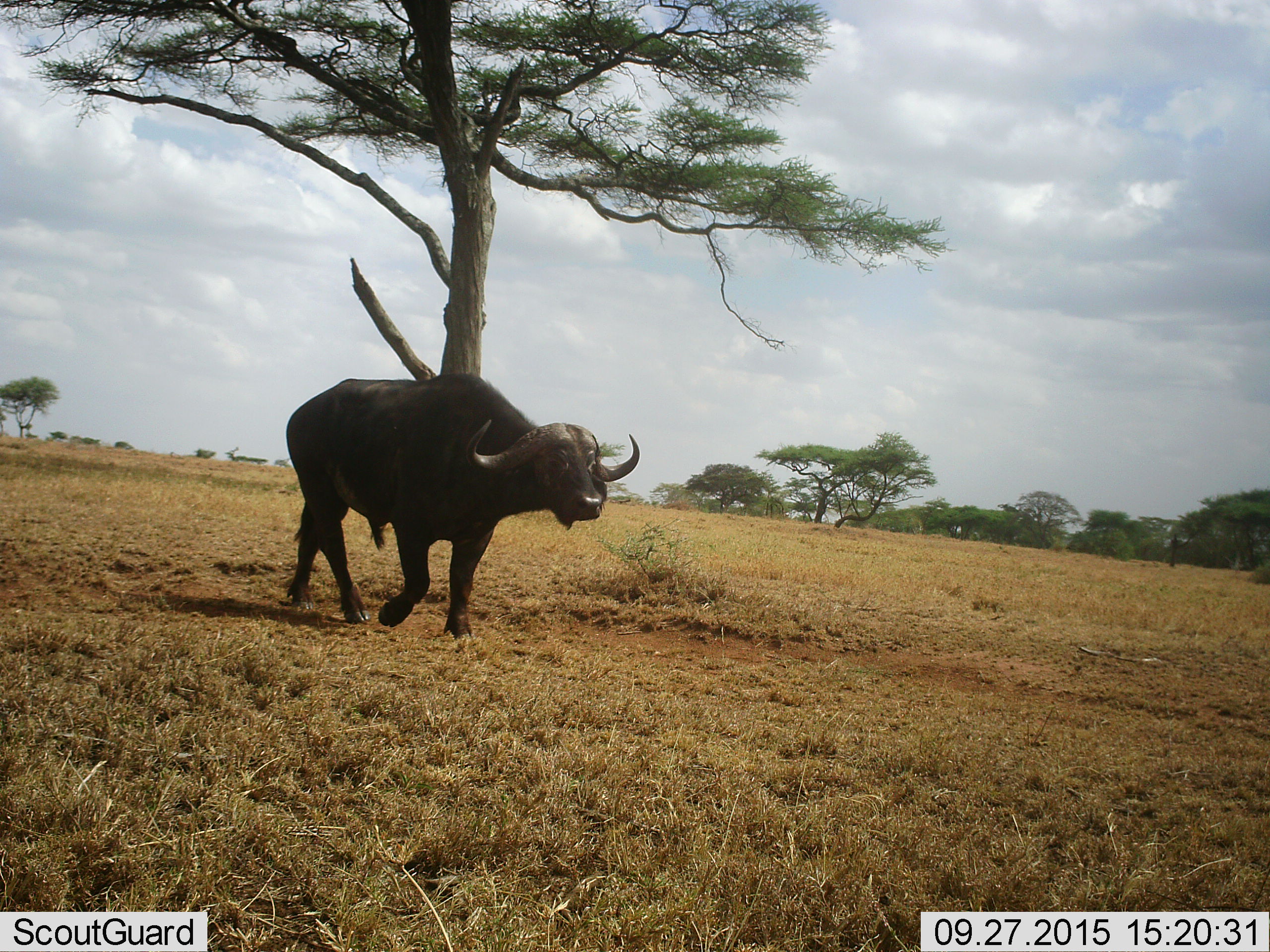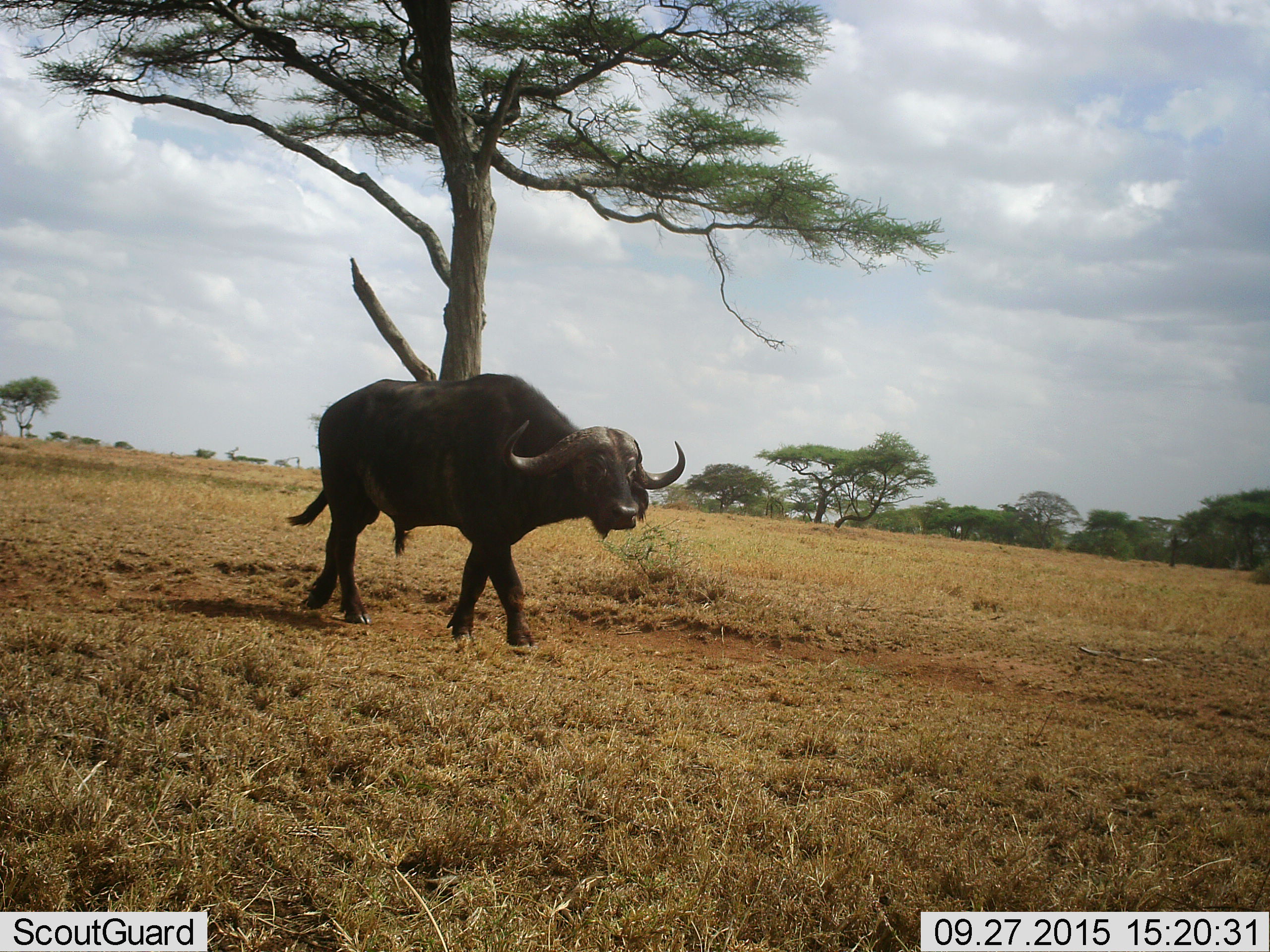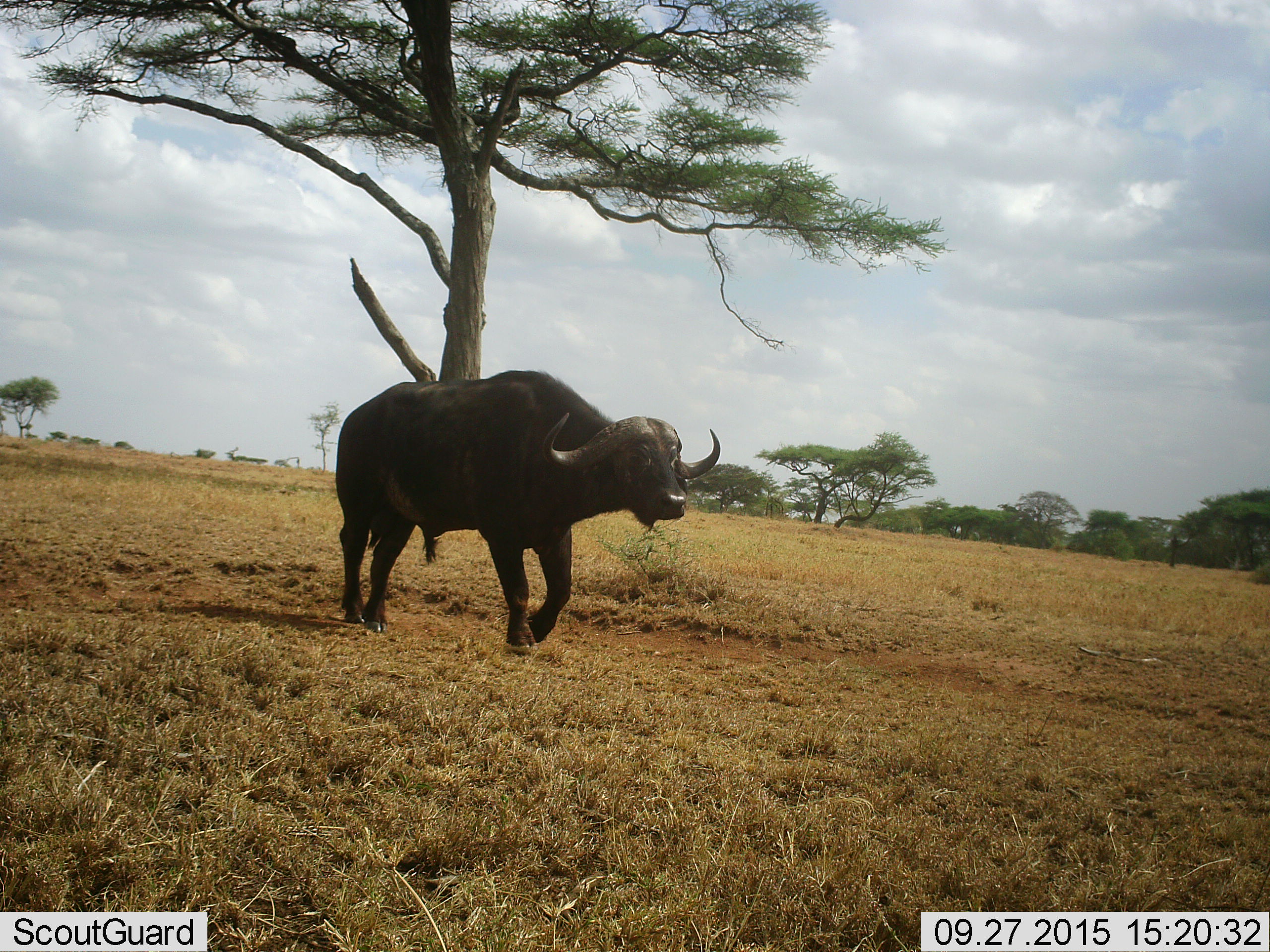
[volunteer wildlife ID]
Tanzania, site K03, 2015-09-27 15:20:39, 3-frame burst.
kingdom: Animalia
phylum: Chordata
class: Mammalia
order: Artiodactyla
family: Bovidae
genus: Syncerus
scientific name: Syncerus caffer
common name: cape buffalo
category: buffalo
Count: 1.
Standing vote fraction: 11%.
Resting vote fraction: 0%.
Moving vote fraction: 89%.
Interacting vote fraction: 0%.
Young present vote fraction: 0%.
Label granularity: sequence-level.